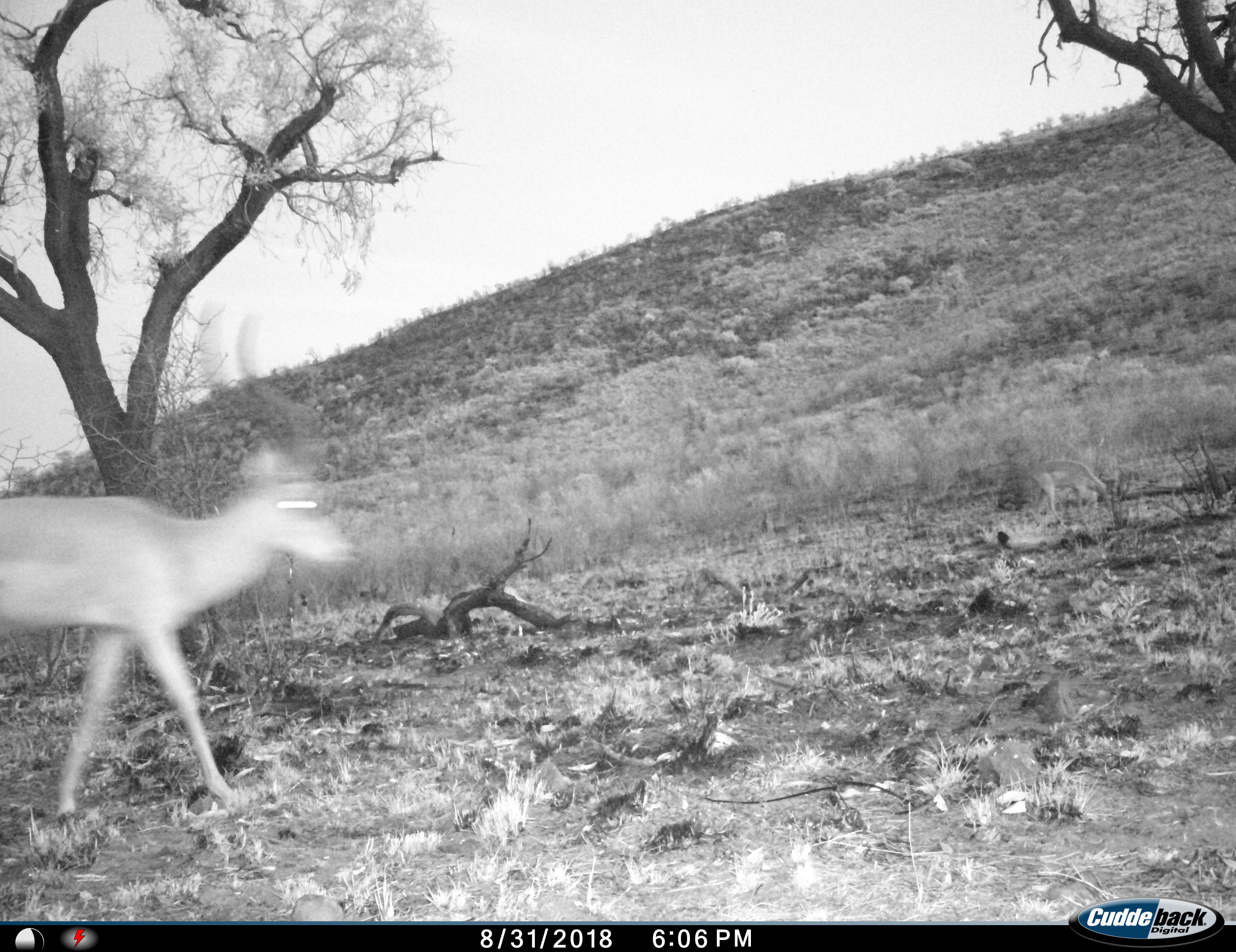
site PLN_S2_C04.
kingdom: Animalia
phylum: Chordata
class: Mammalia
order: Artiodactyla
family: Bovidae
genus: Aepyceros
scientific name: Aepyceros melampus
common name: impala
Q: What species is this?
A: Impala (Aepyceros melampus).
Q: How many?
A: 1.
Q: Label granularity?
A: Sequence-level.